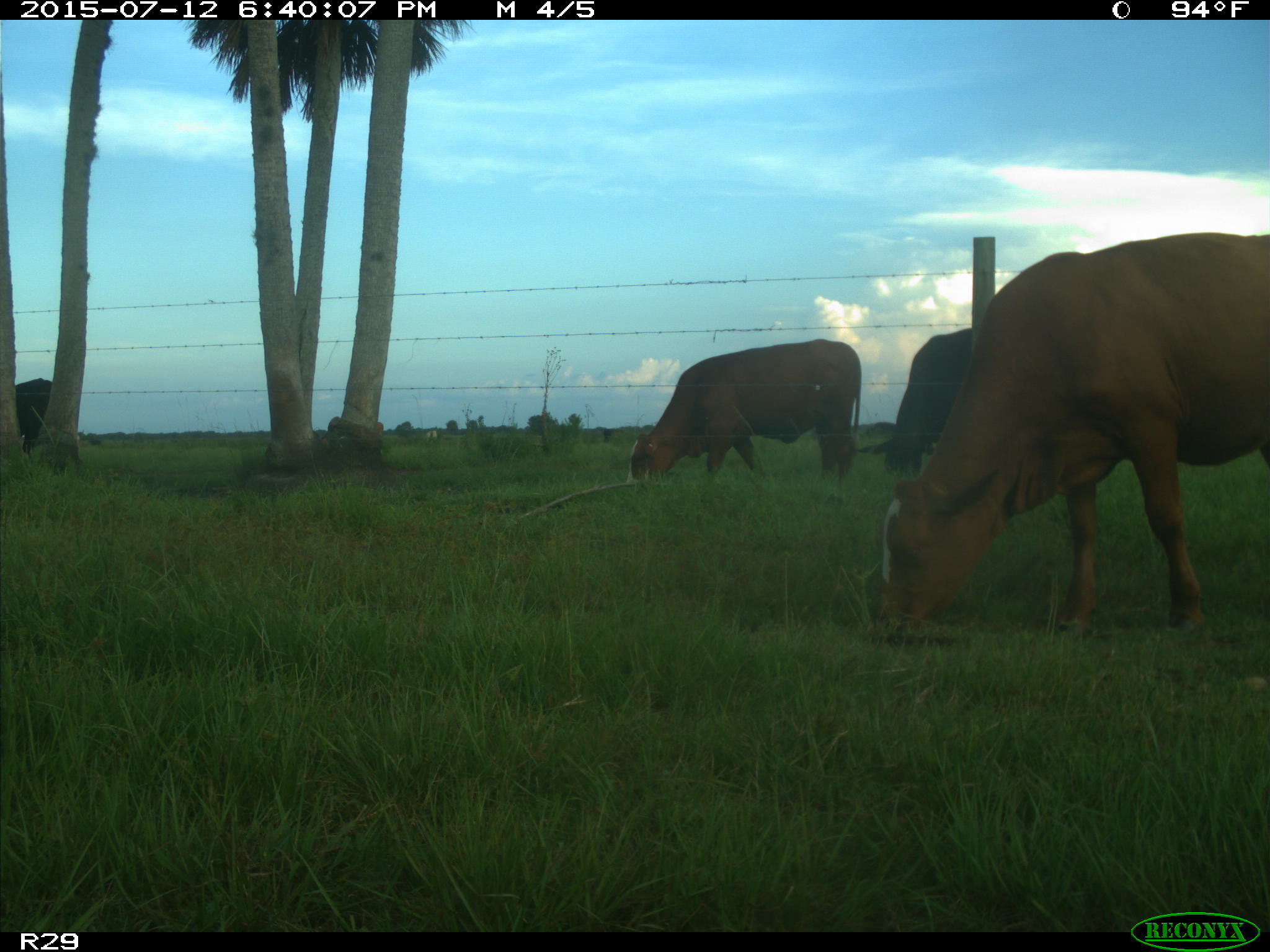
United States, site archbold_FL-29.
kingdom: Animalia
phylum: Chordata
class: Mammalia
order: Artiodactyla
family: Bovidae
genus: Bos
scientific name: Bos taurus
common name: domestic cow